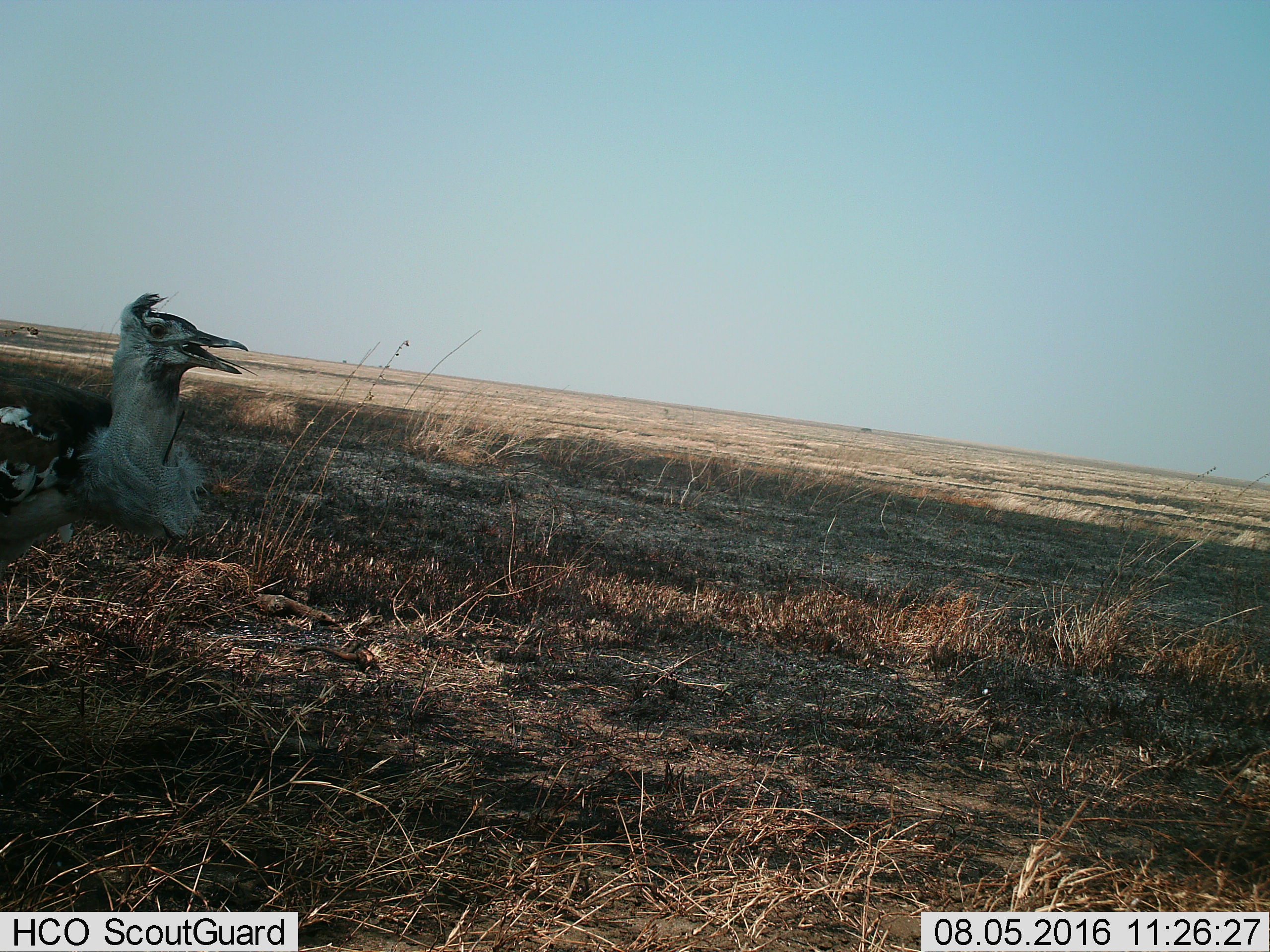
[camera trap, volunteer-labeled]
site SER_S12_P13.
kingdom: Animalia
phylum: Chordata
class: Aves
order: Otidiformes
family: Otididae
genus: Ardeotis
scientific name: Ardeotis kori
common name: kori bustard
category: bustardkori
Bustardkori (kori bustard) (Ardeotis kori), count 1. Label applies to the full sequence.